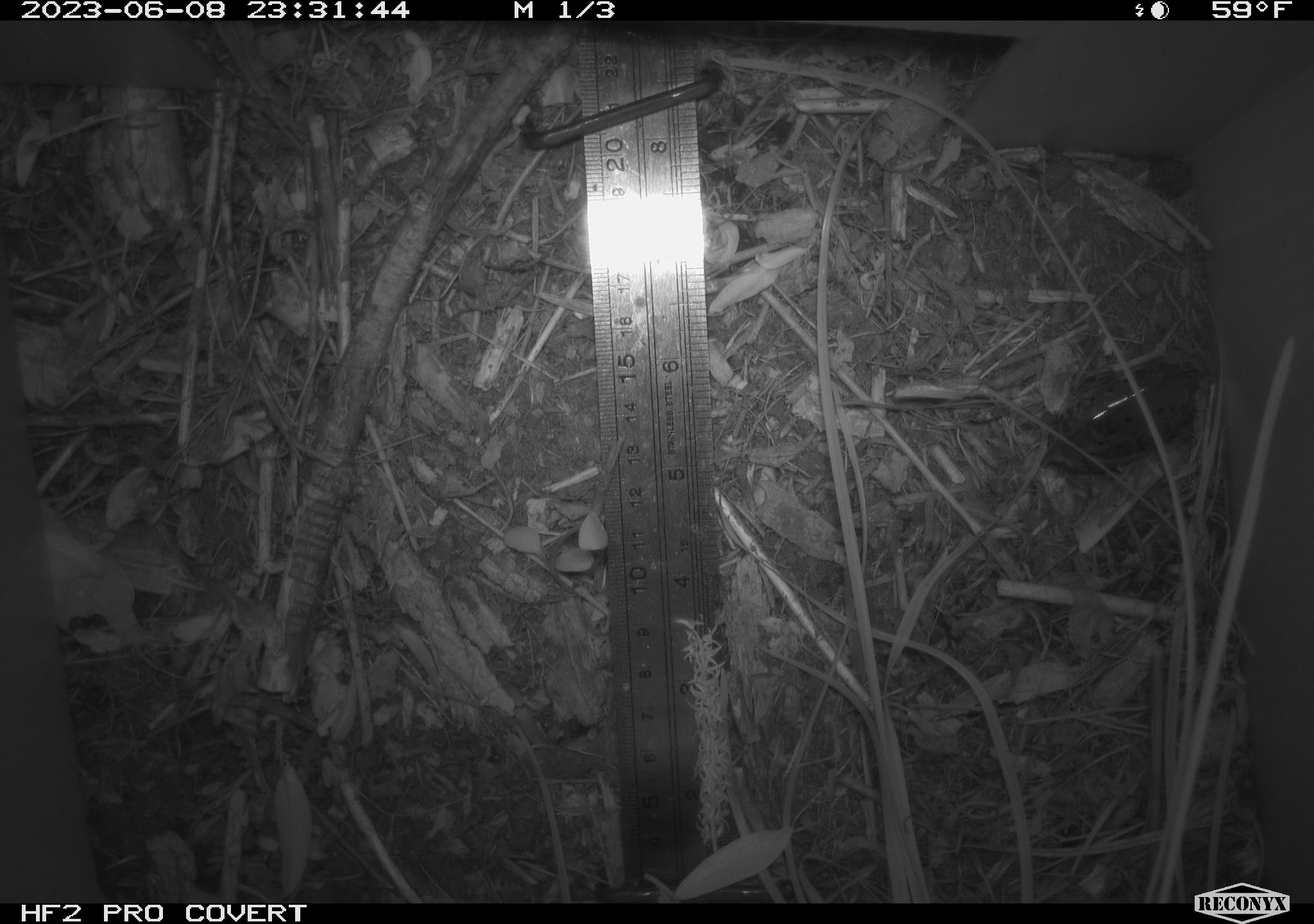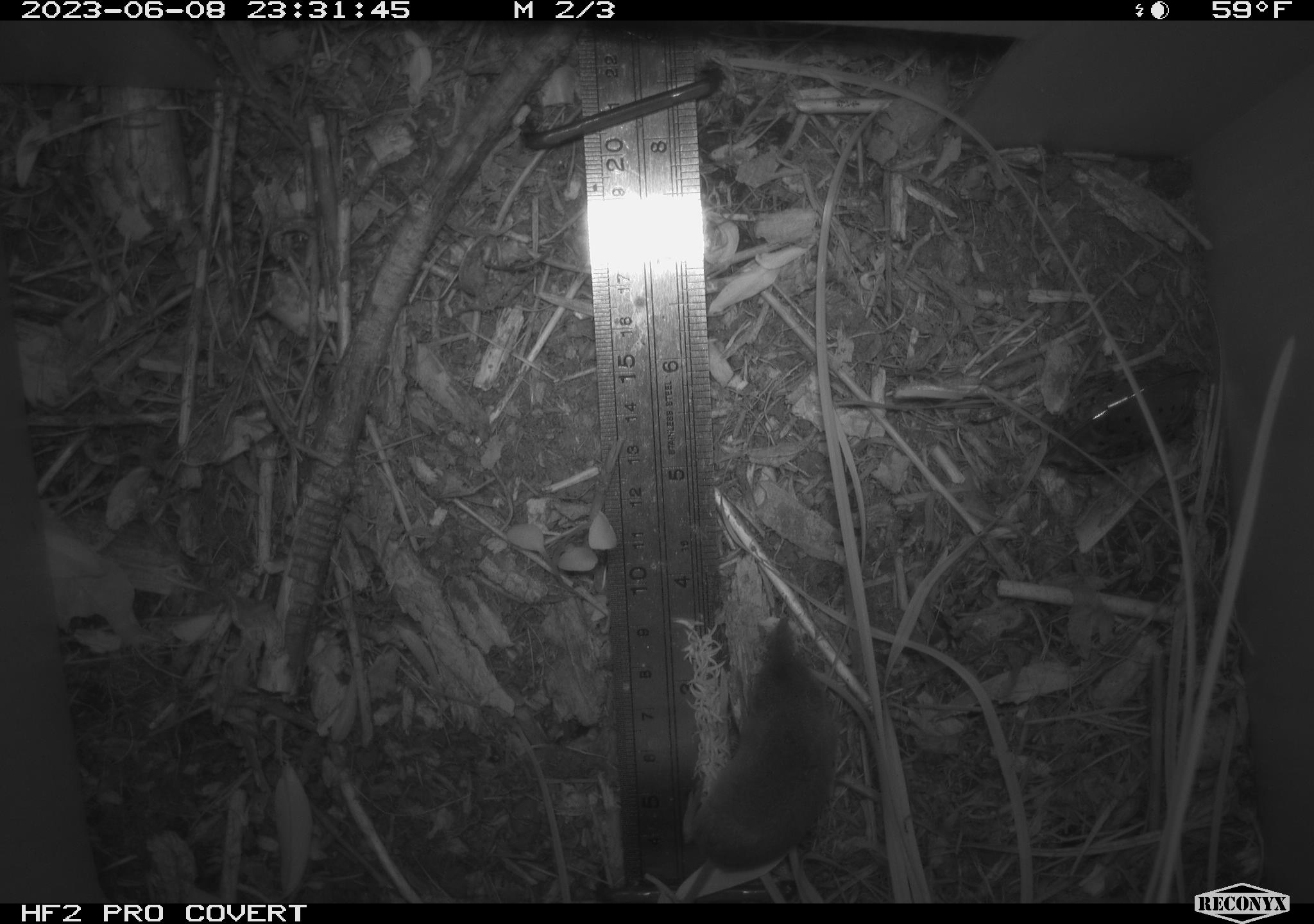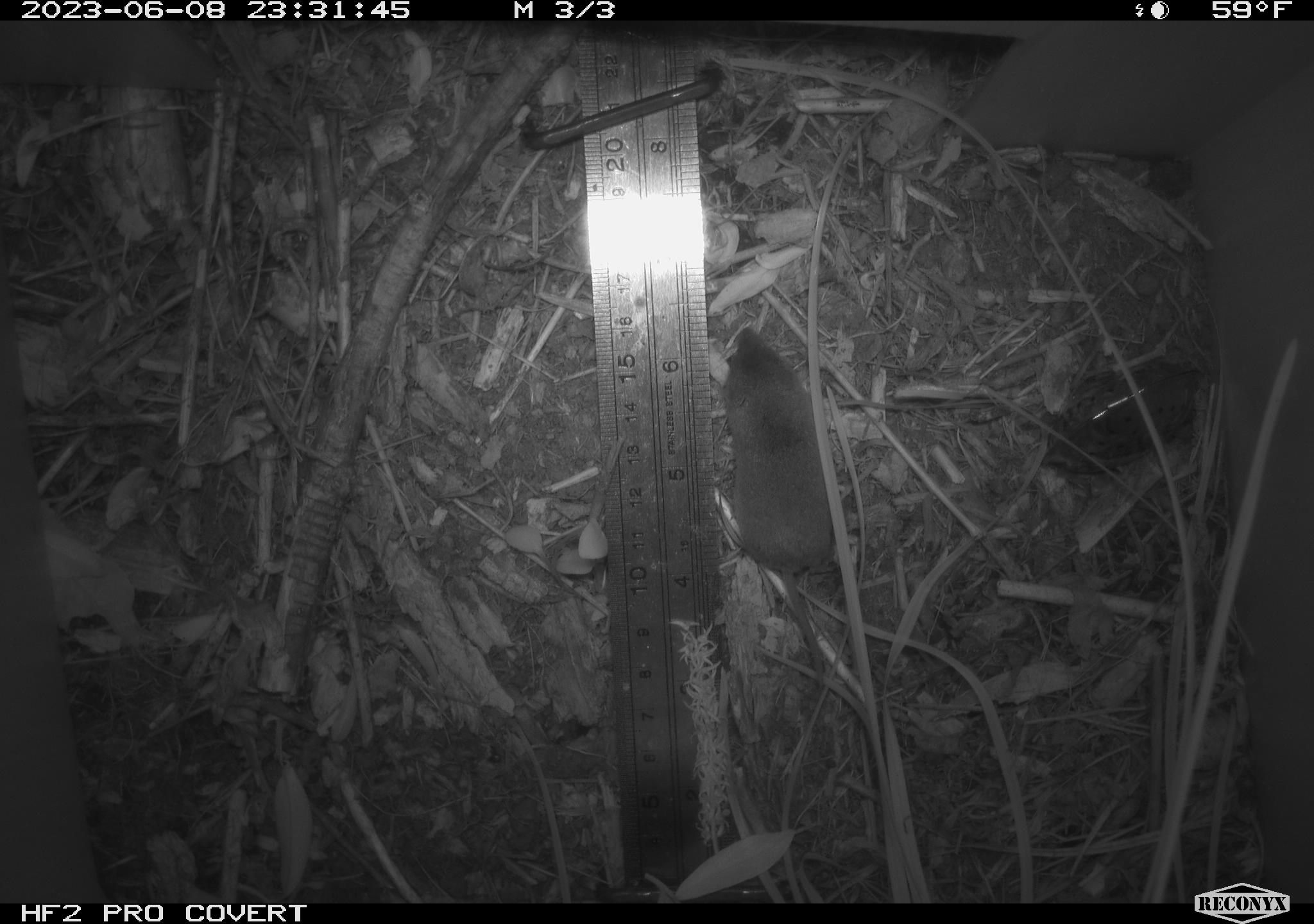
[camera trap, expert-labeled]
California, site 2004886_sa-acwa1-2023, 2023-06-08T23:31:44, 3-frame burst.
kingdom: Animalia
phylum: Chordata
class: Mammalia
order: Eulipotyphla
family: Soricidae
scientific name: Soricidae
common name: shrews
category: soricidae family